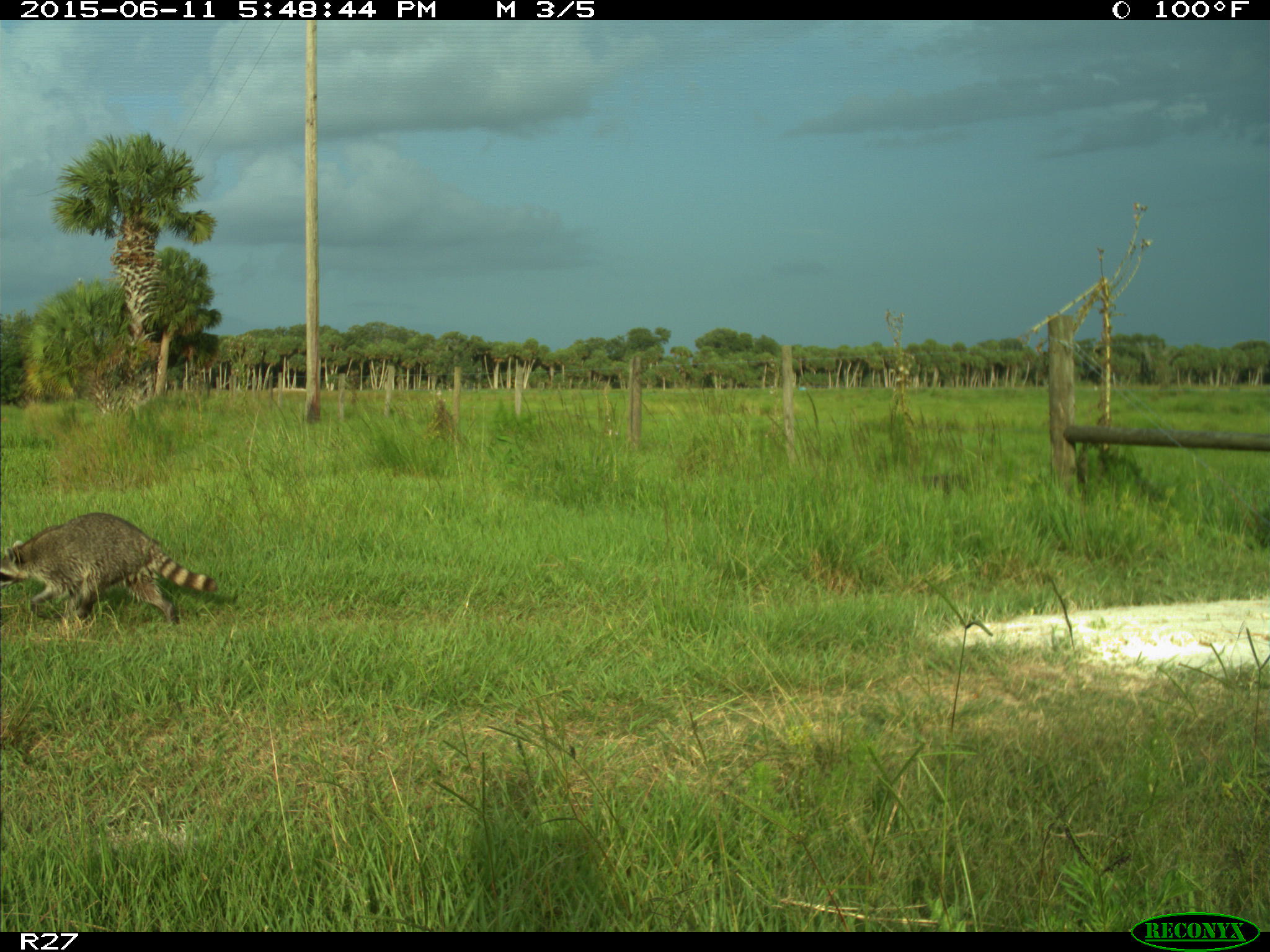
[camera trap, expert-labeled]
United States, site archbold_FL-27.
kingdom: Animalia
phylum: Chordata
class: Mammalia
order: Carnivora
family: Procyonidae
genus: Procyon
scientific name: Procyon lotor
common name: common raccoon